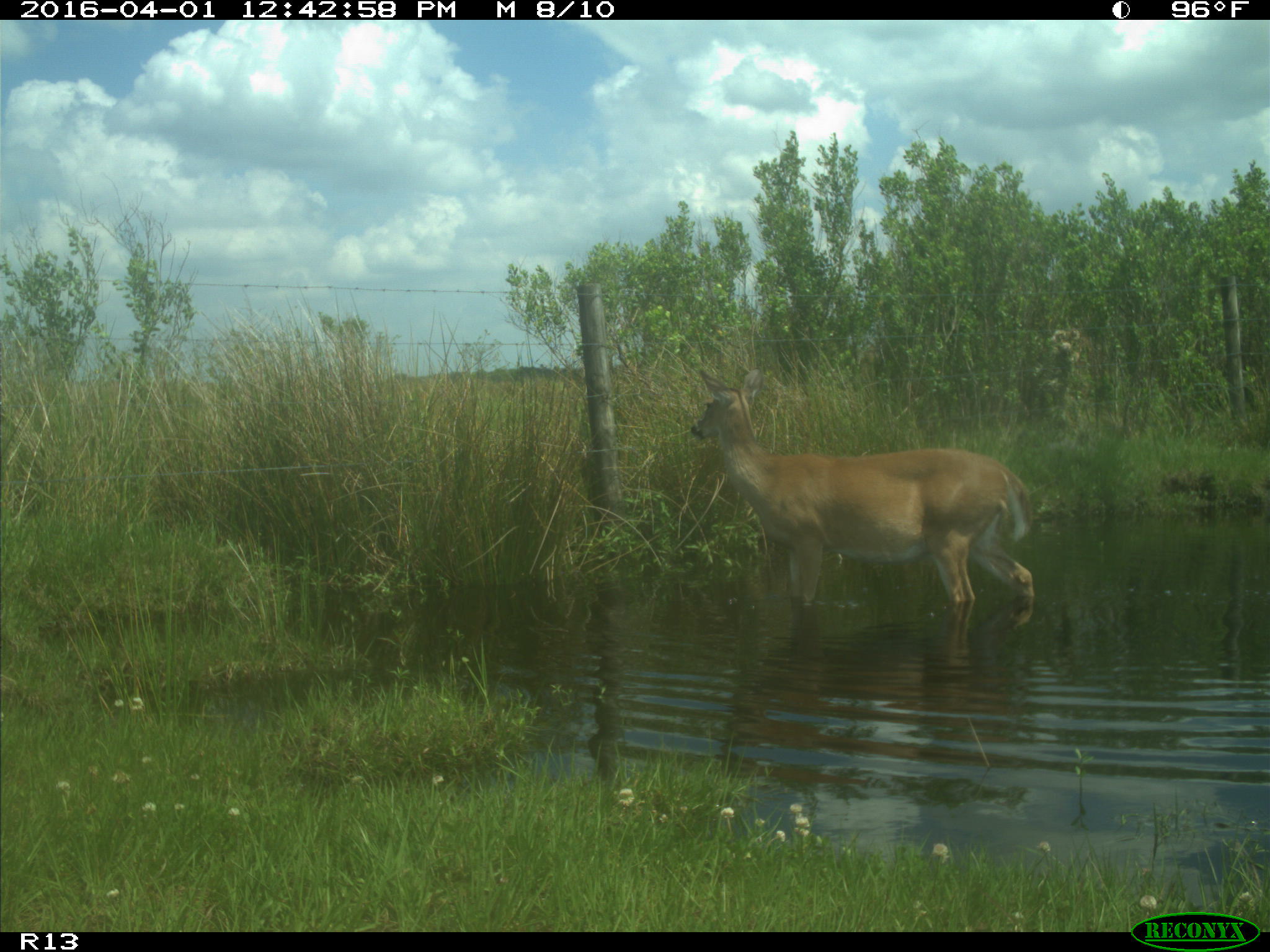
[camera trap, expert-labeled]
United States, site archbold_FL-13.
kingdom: Animalia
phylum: Chordata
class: Mammalia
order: Artiodactyla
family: Cervidae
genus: Odocoileus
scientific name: Odocoileus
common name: deer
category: unidentified deer